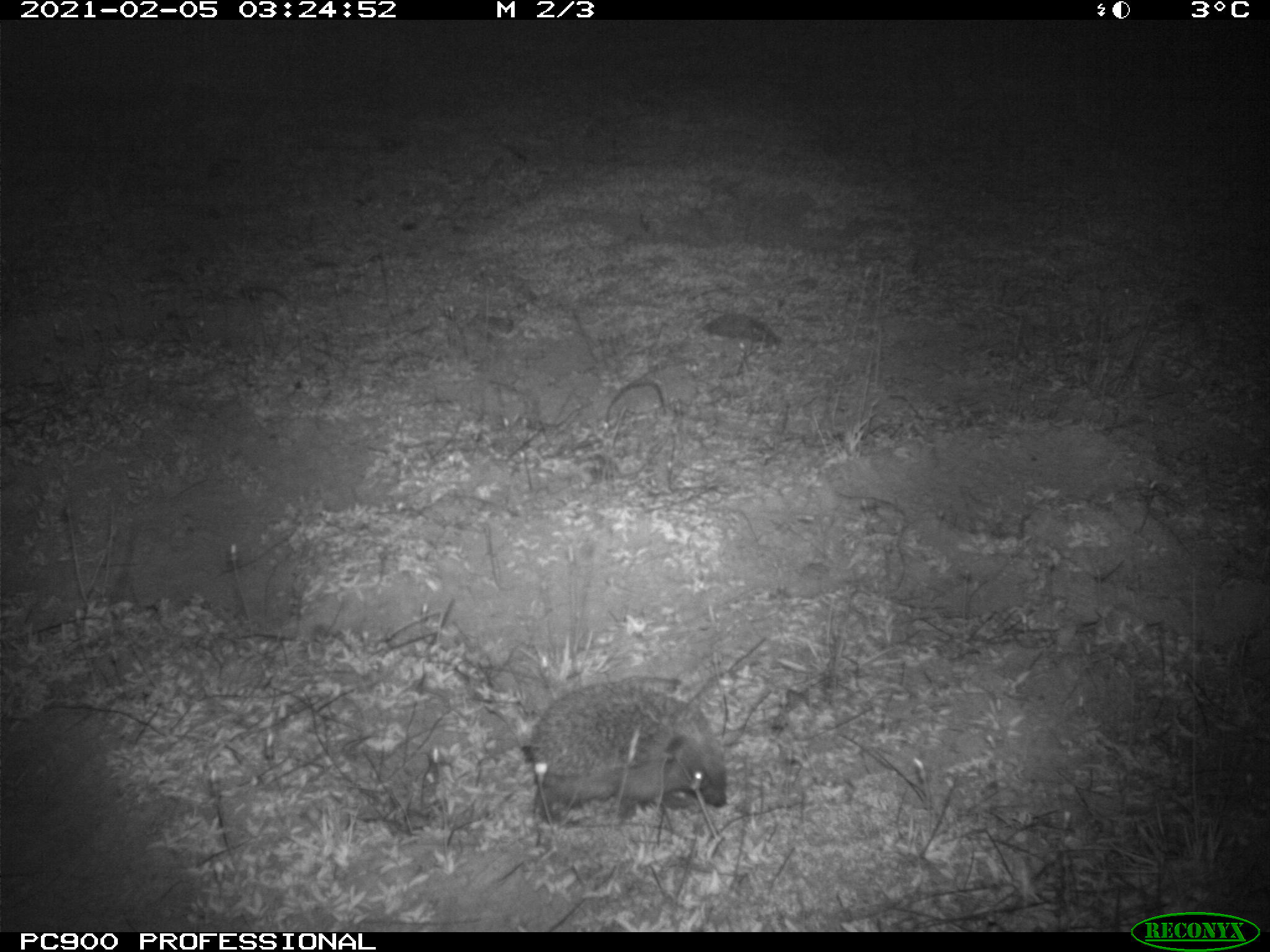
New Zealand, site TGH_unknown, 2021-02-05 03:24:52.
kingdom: Animalia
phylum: Chordata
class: Mammalia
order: Eulipotyphla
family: Erinaceidae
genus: Erinaceus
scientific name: Erinaceus europaeus europaeus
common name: european hedgehog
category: hedgehog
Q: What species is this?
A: Hedgehog (european hedgehog) (Erinaceus europaeus europaeus).